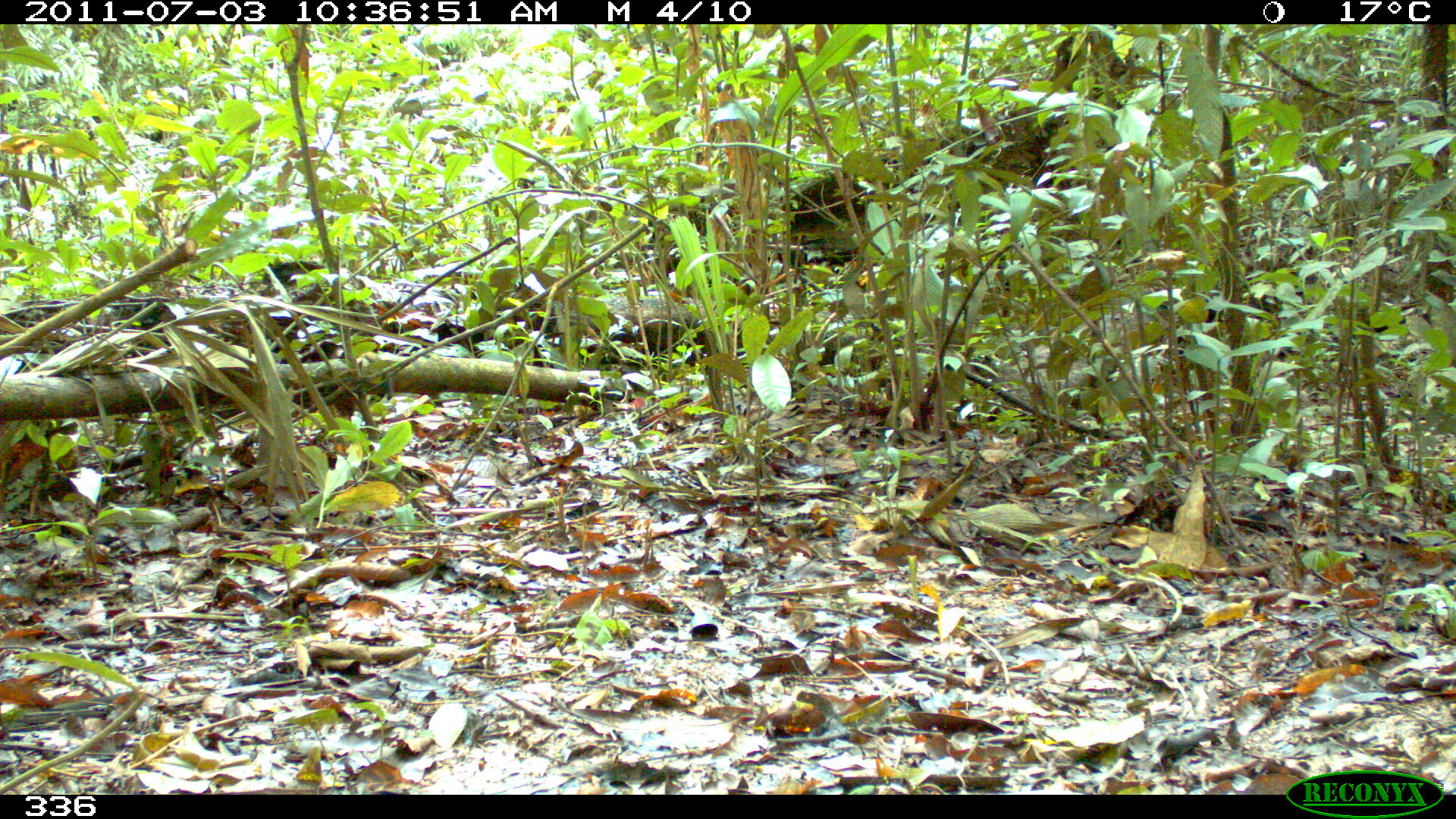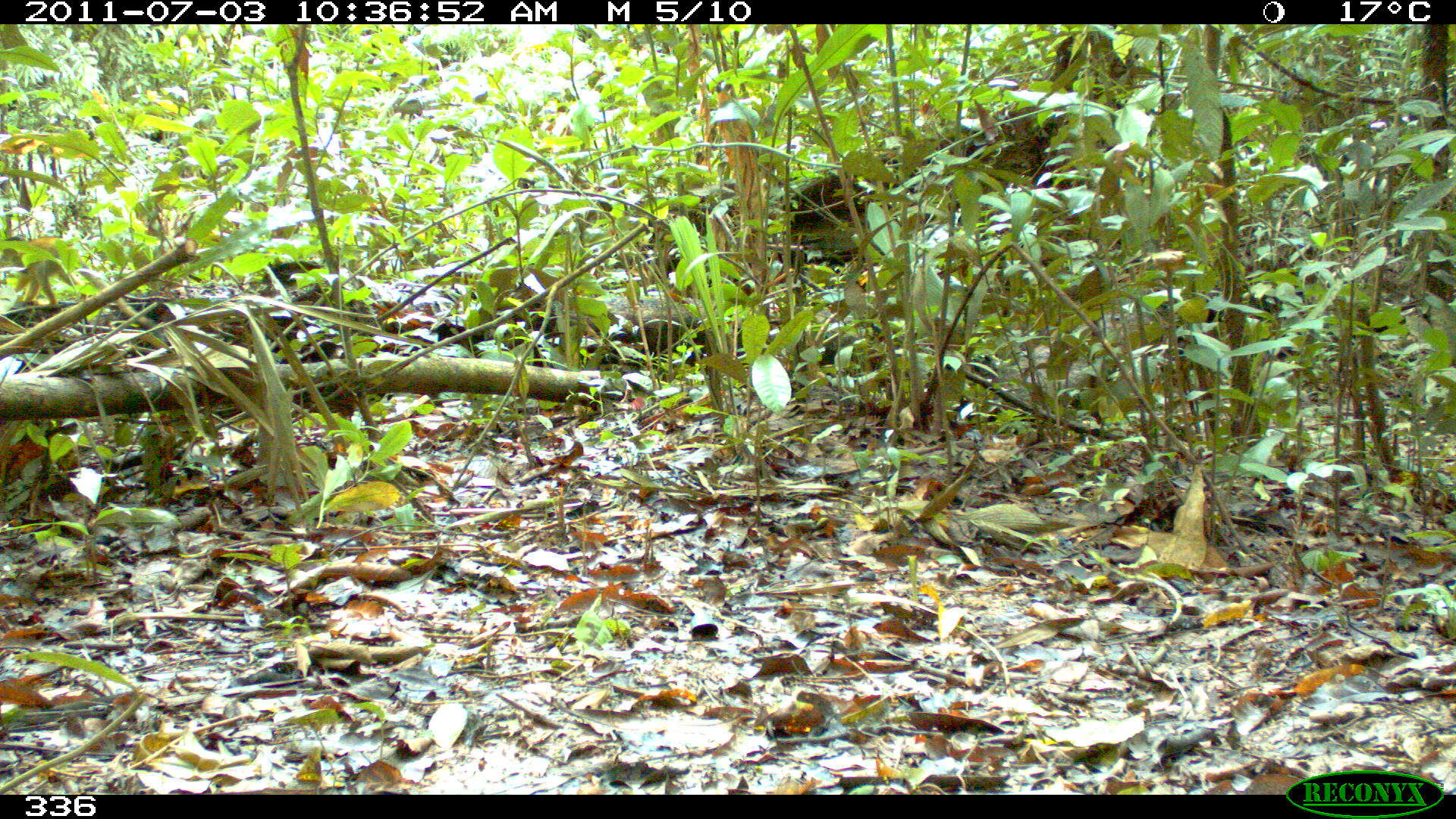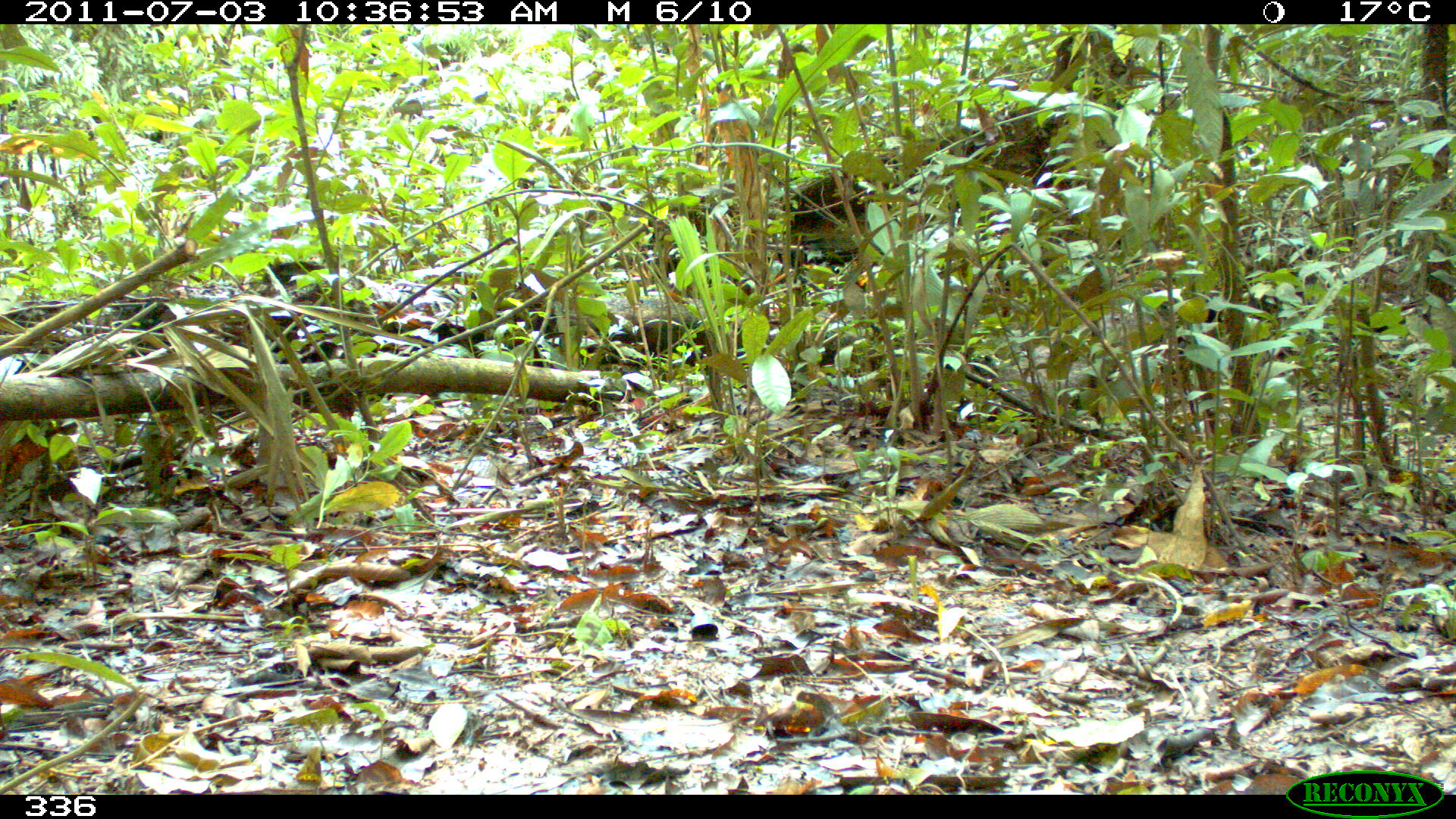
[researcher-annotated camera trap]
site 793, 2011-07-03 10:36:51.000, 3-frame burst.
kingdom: Animalia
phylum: Chordata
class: Mammalia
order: Primates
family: Cebidae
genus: Saimiri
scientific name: Saimiri boliviensis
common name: black-capped squirrel monkey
Saimiri boliviensis (black-capped squirrel monkey).